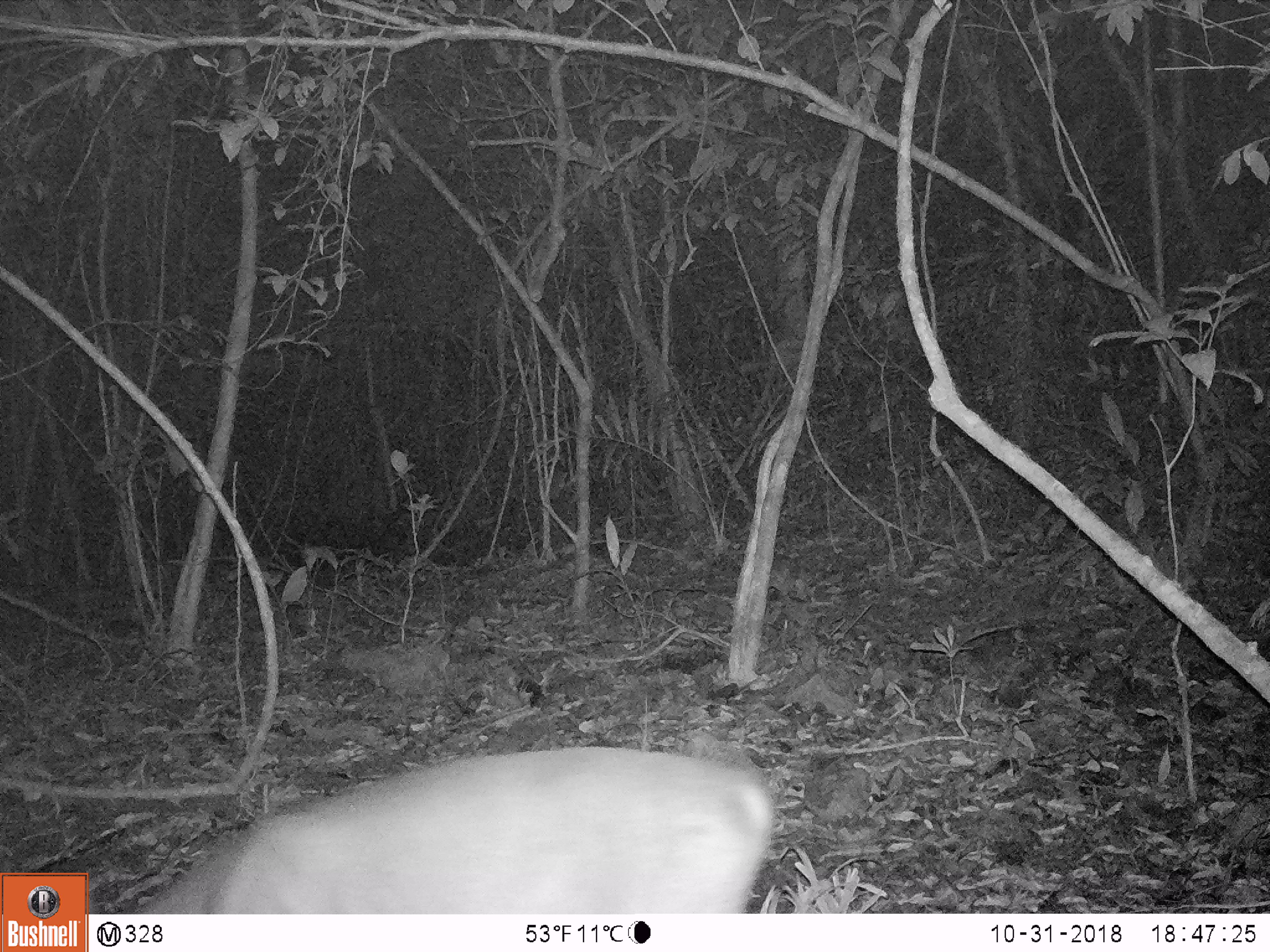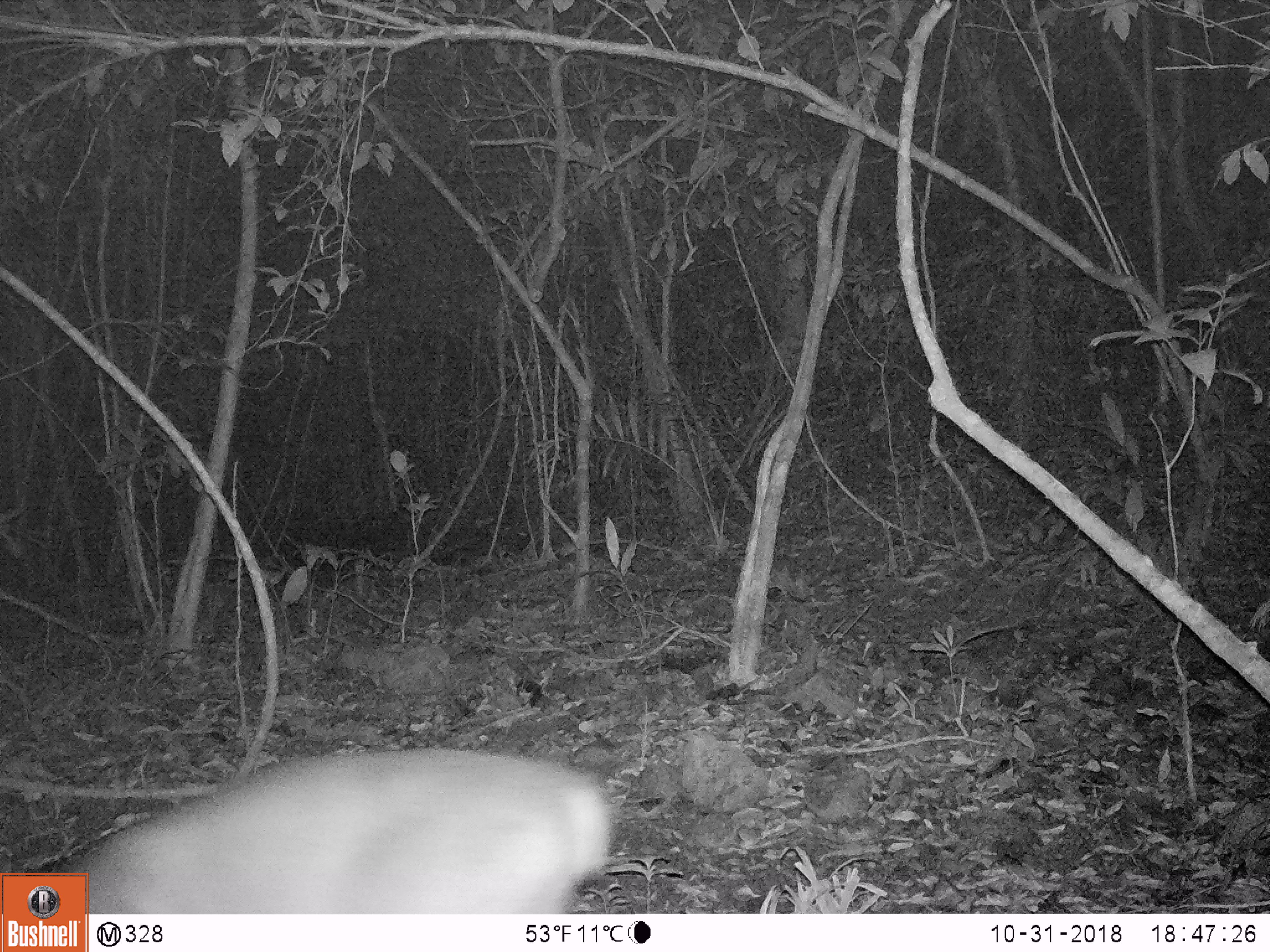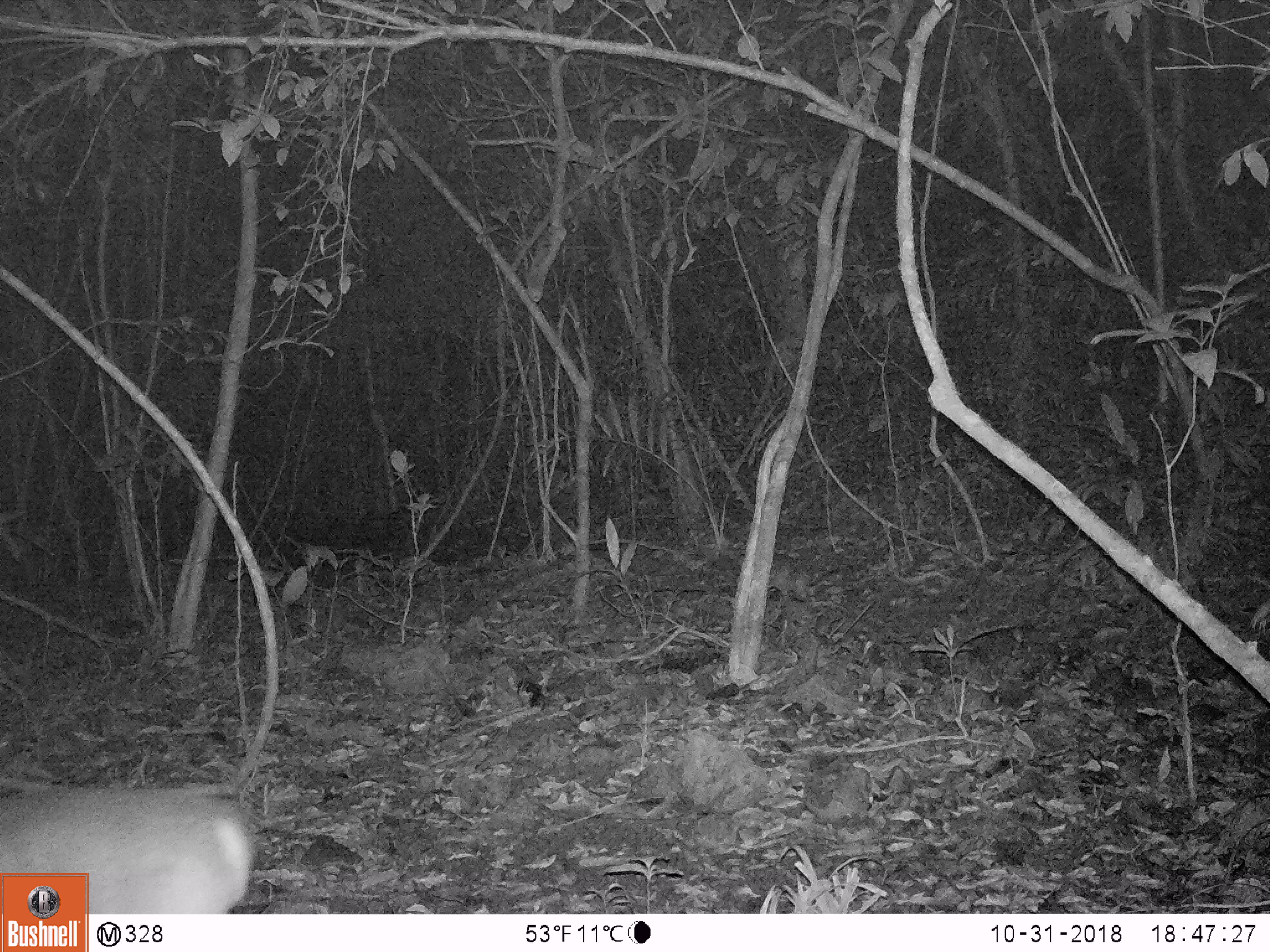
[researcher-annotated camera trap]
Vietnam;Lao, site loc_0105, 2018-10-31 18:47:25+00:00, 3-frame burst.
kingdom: Animalia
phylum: Chordata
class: Mammalia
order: Artiodactyla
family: Cervidae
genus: Muntiacus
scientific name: Muntiacus vuquangensis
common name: large-antlered muntjac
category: large antlered muntjac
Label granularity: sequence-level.